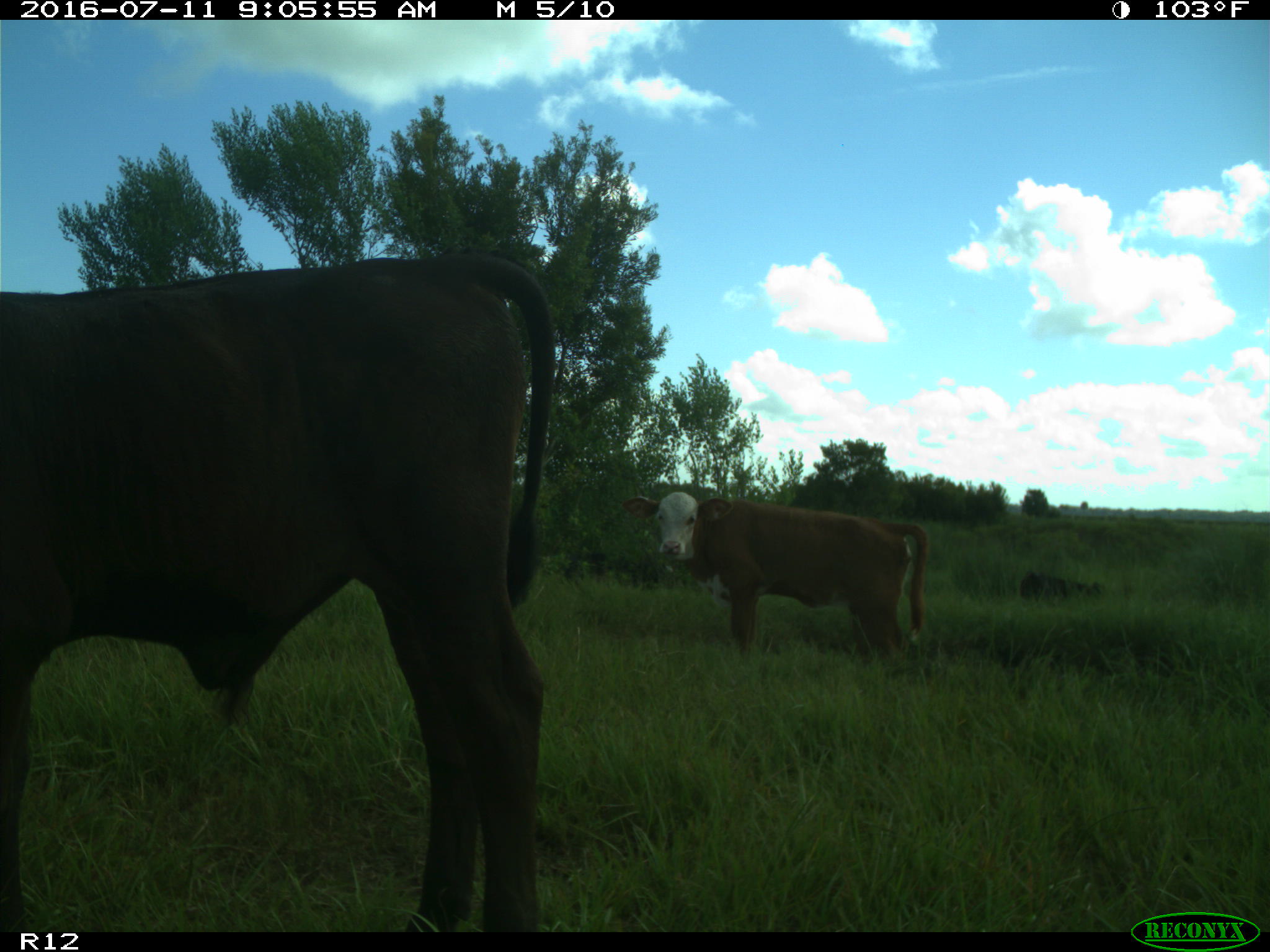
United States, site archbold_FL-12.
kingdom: Animalia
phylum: Chordata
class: Mammalia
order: Artiodactyla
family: Bovidae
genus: Bos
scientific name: Bos taurus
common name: domestic cow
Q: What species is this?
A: Bos taurus (domestic cow).